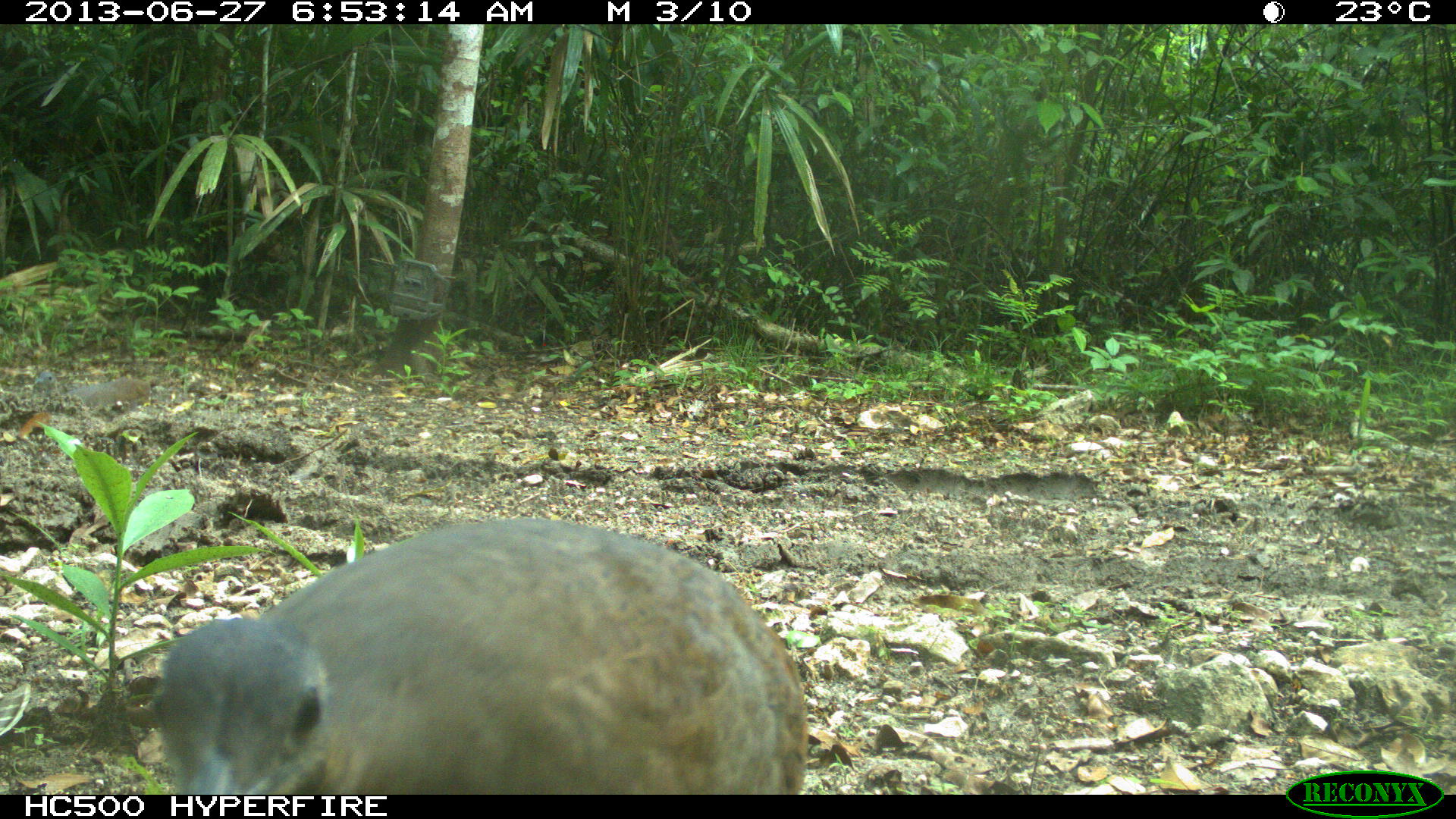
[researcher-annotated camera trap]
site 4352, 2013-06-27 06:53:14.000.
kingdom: Animalia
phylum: Chordata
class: Aves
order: Tinamiformes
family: Tinamidae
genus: Tinamus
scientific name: Tinamus major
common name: great tinamou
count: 1